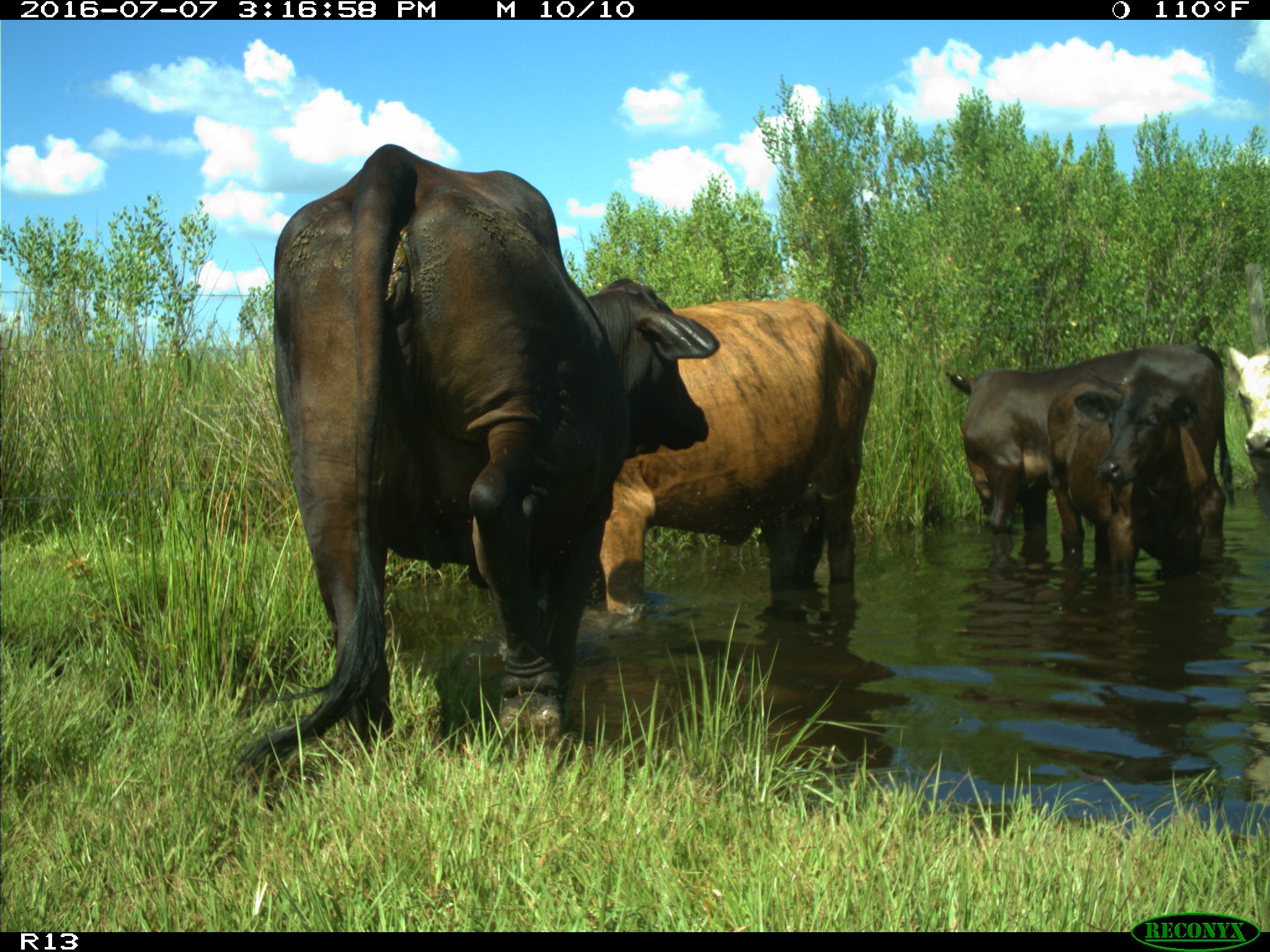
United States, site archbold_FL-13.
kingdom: Animalia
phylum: Chordata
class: Mammalia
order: Artiodactyla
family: Bovidae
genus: Bos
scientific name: Bos taurus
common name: domestic cow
Bos taurus (domestic cow).